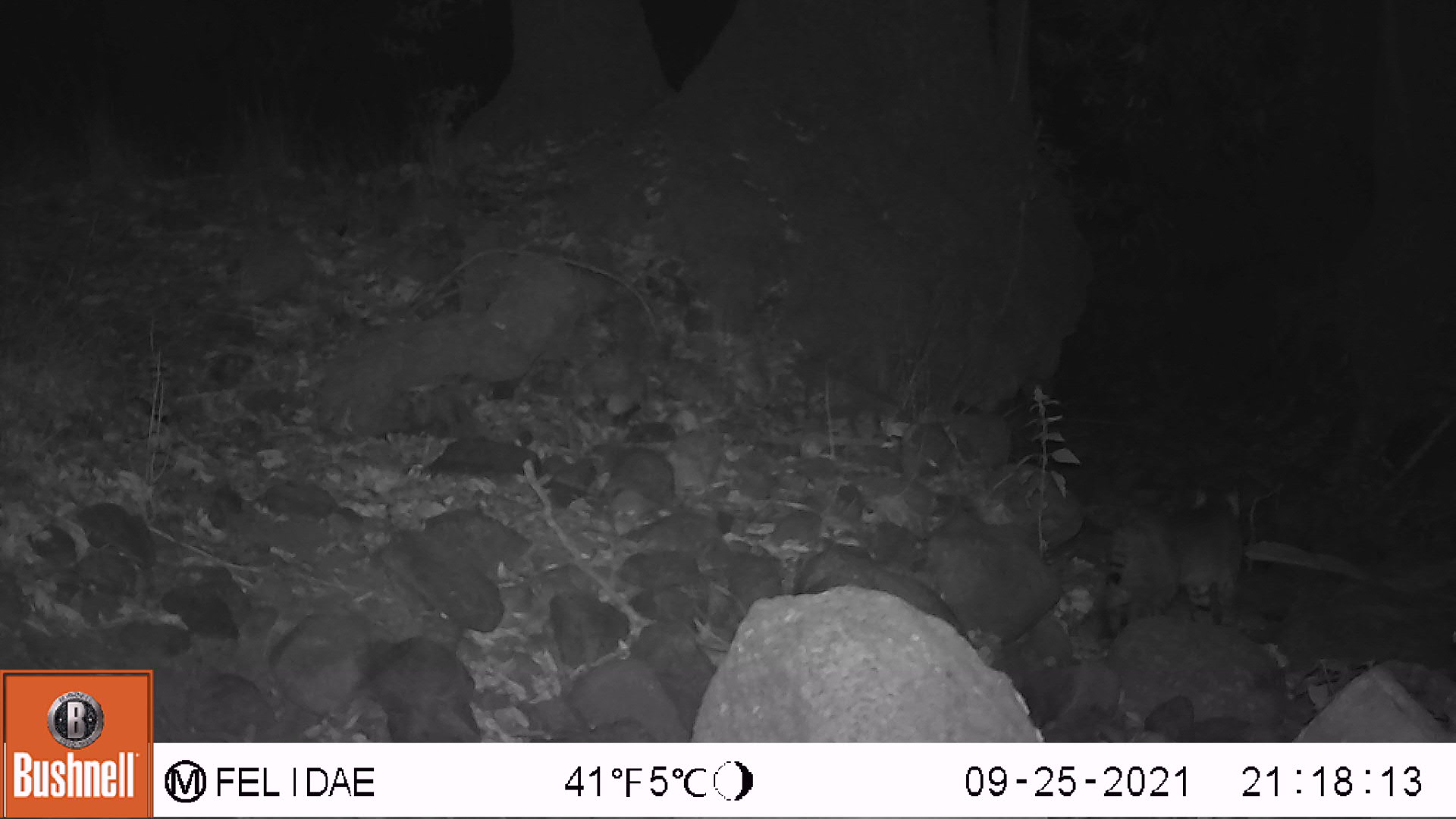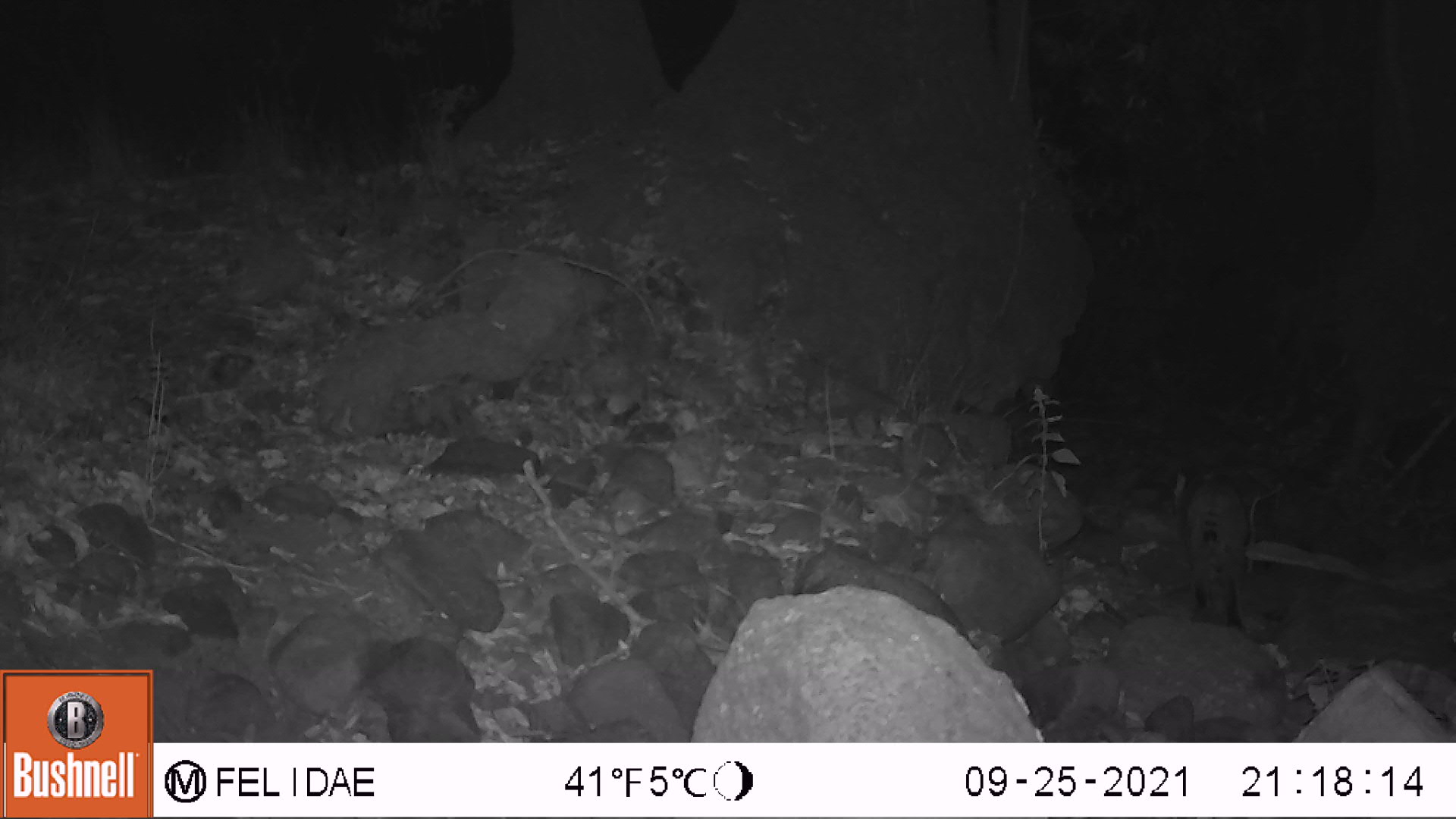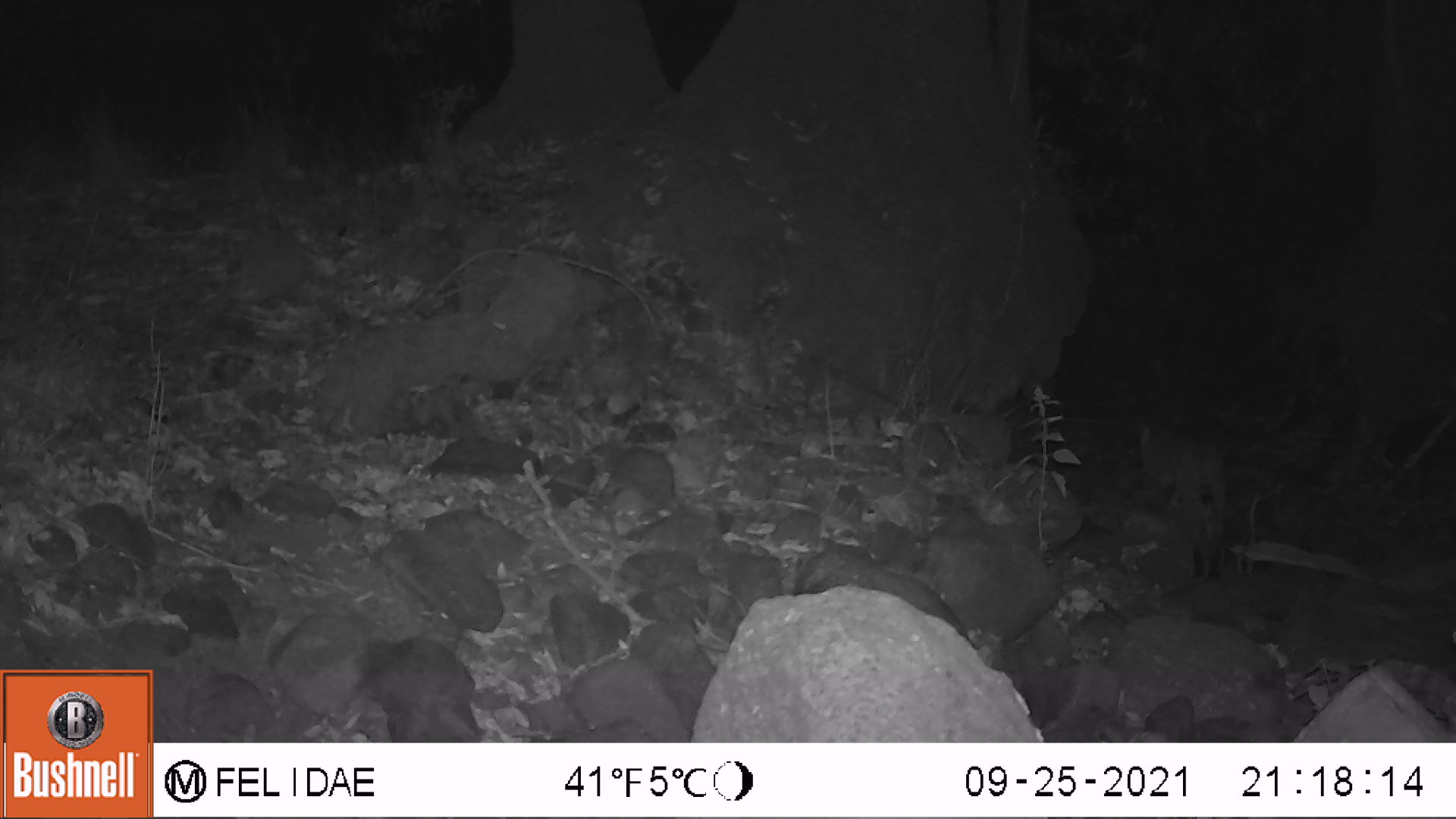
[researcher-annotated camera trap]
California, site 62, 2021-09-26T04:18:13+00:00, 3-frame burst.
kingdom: Animalia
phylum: Chordata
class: Mammalia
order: Carnivora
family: Felidae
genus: Lynx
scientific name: Lynx rufus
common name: bobcat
Bobcat (Lynx rufus).